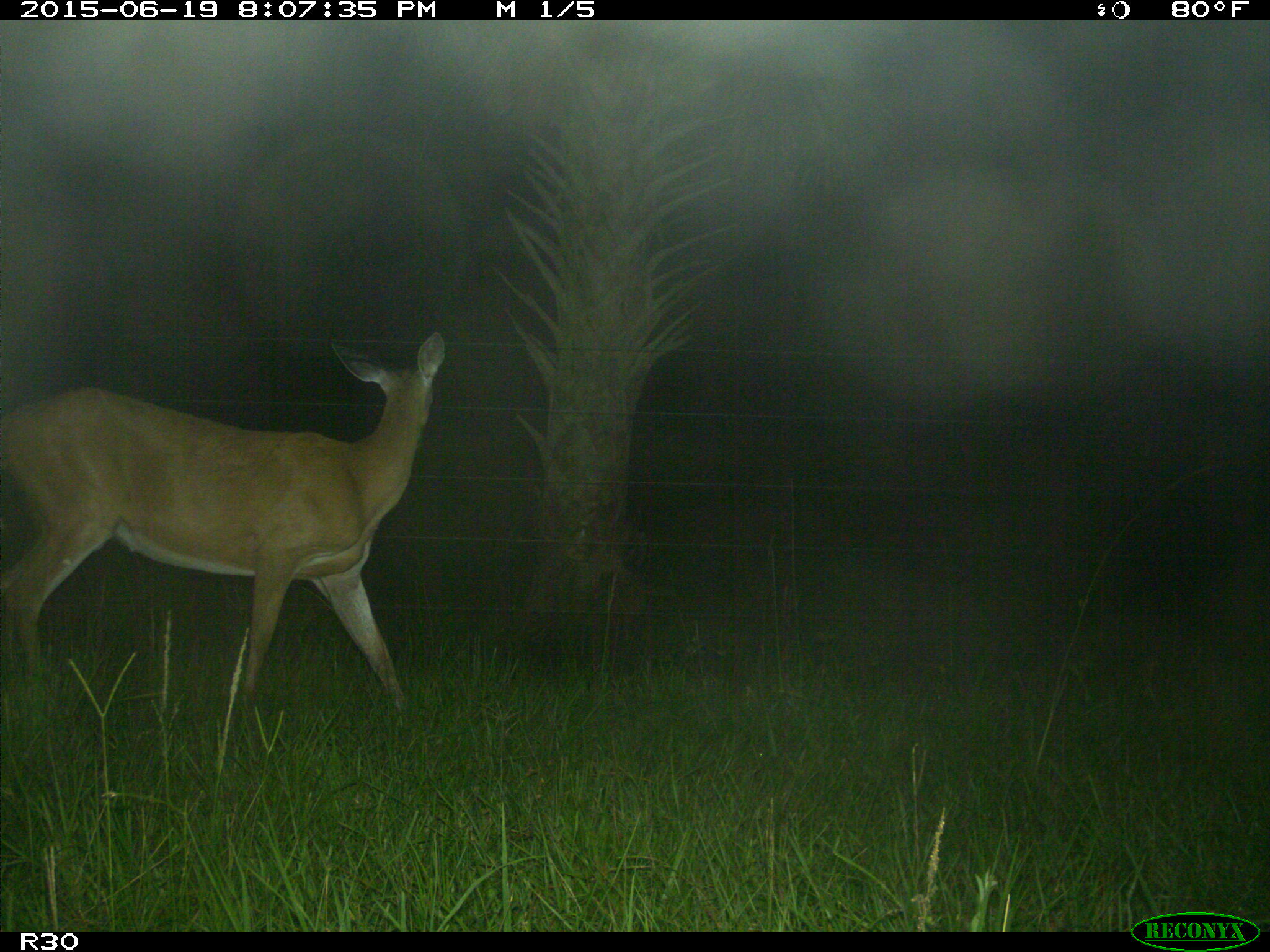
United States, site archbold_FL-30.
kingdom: Animalia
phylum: Chordata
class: Mammalia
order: Artiodactyla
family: Cervidae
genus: Odocoileus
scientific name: Odocoileus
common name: deer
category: unidentified deer